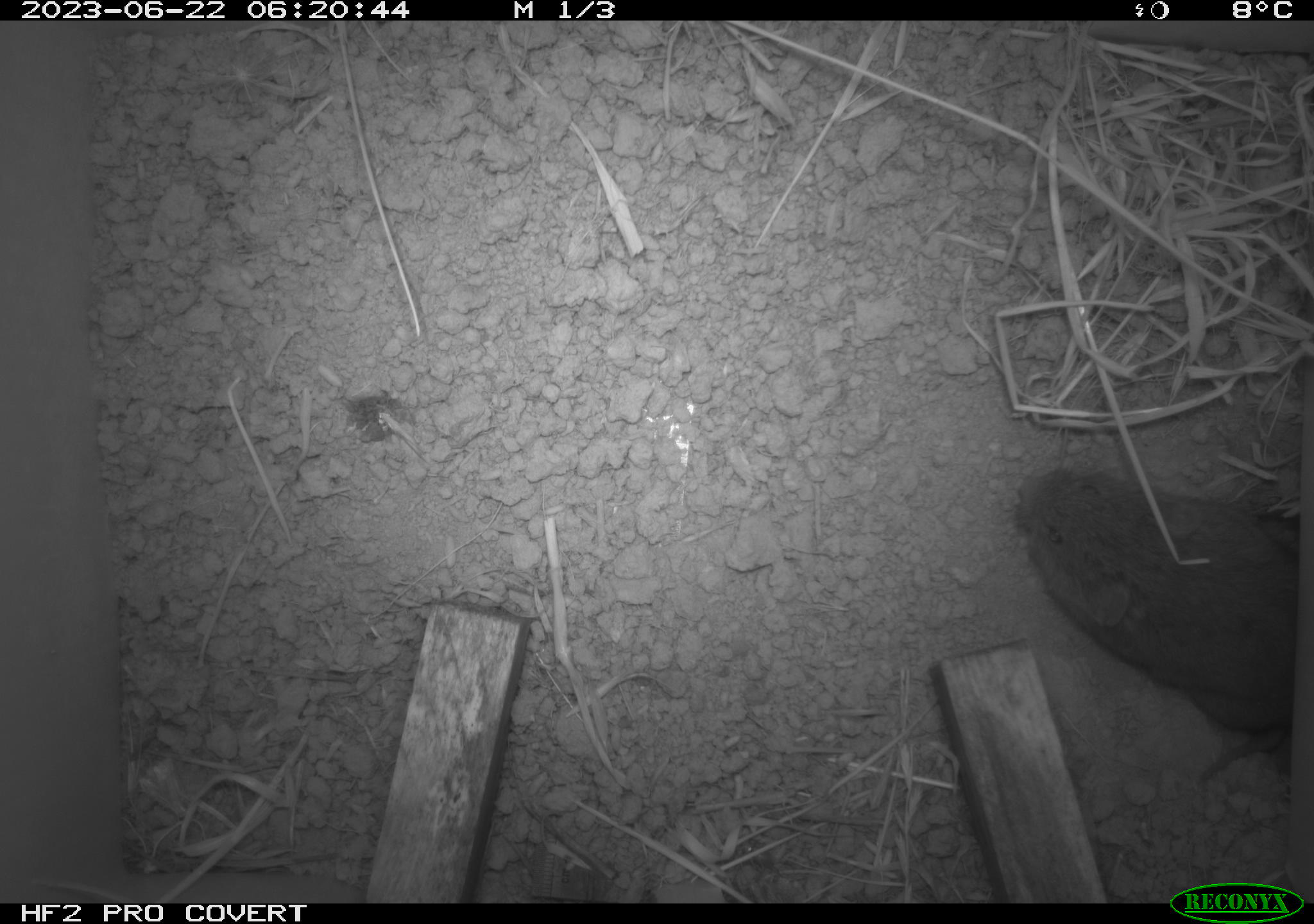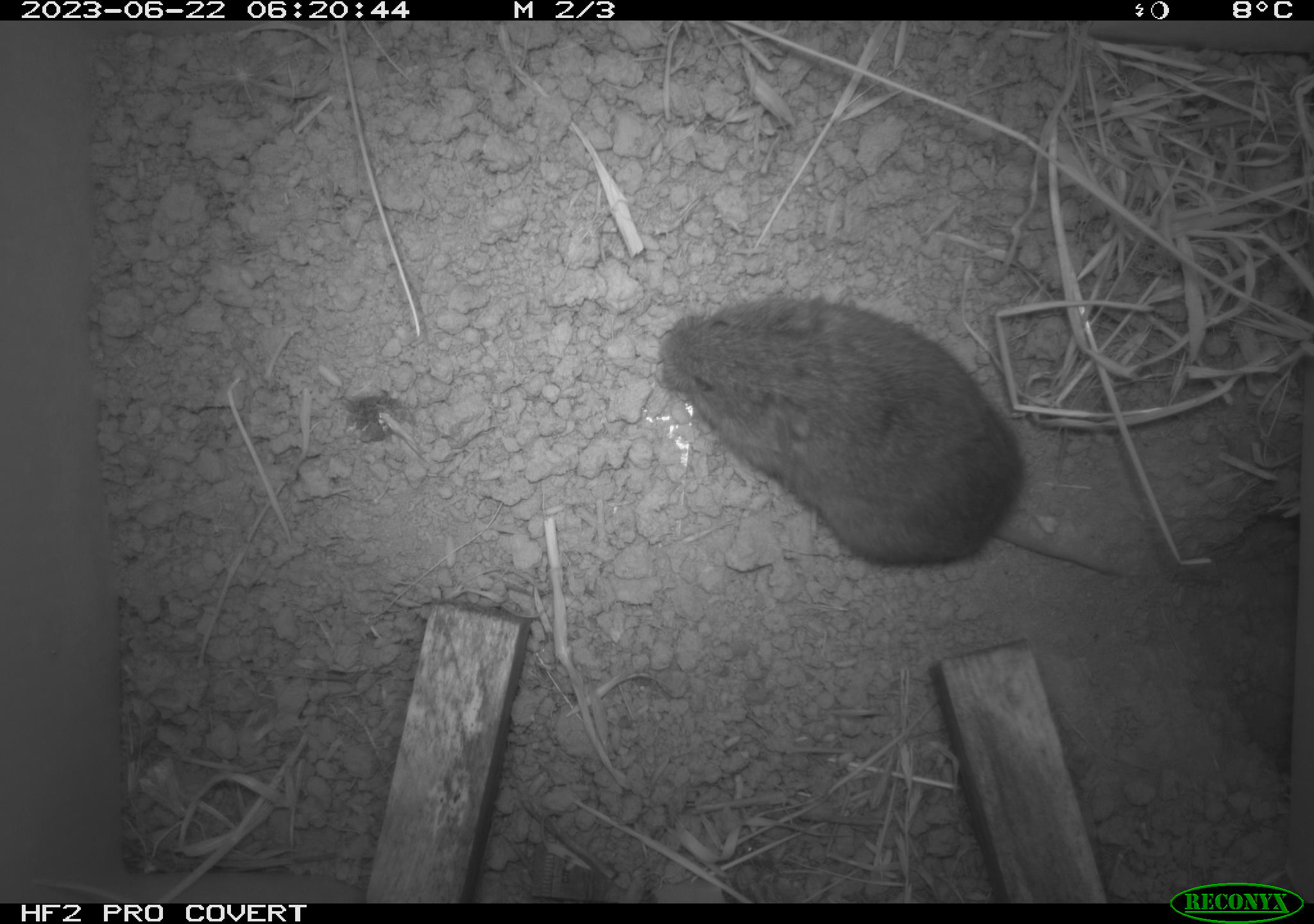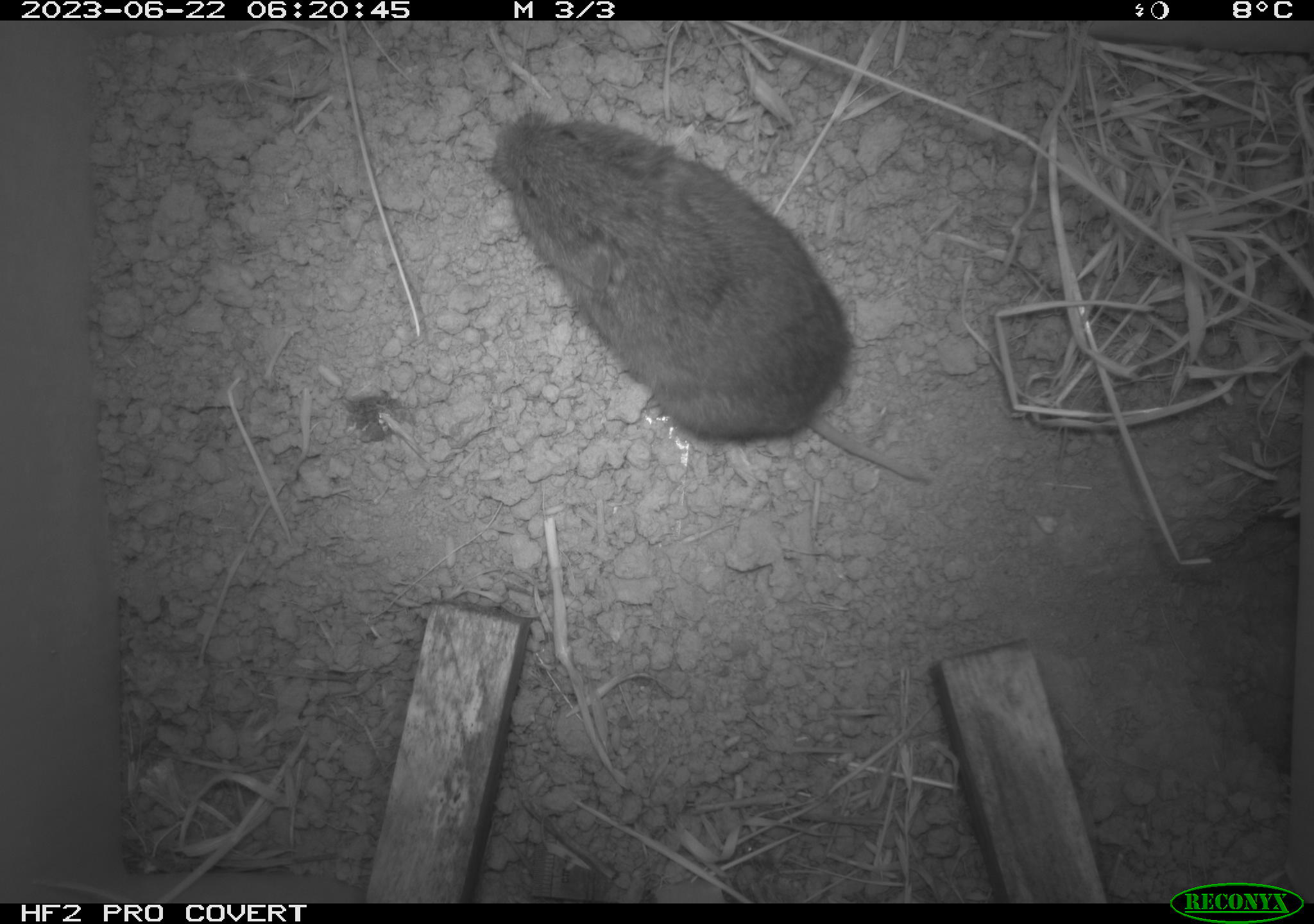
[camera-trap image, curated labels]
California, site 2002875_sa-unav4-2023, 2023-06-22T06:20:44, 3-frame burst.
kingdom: Animalia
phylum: Chordata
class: Mammalia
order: Rodentia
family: Cricetidae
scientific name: Arvicolinae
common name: voles, lemmings, and muskrats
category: arvicolinae subfamily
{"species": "arvicolinae subfamily (voles, lemmings, and muskrats) (Arvicolinae)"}